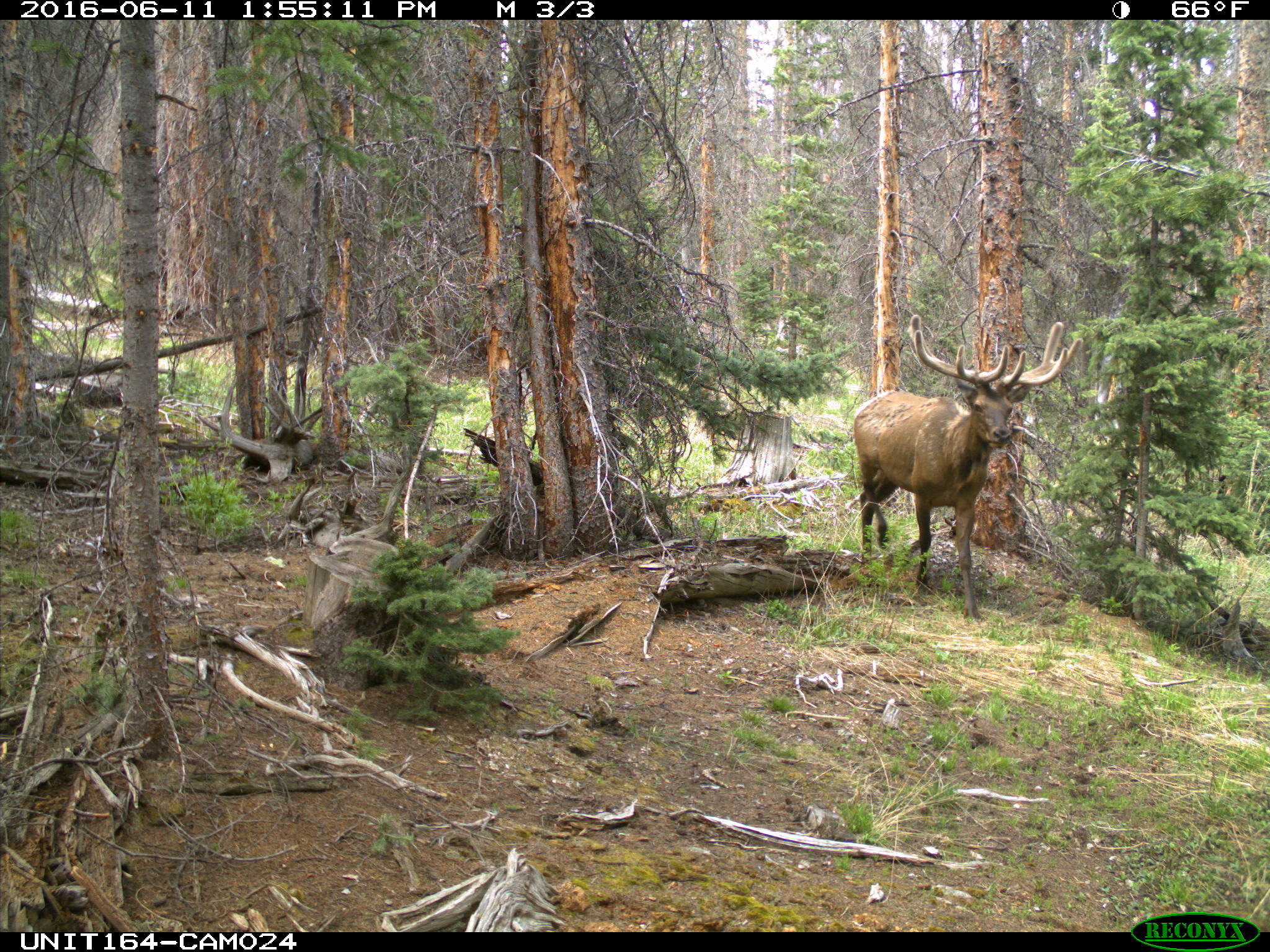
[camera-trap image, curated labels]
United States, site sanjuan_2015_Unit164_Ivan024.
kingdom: Animalia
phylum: Chordata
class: Mammalia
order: Artiodactyla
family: Cervidae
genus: Cervus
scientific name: Cervus elaphus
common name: red deer